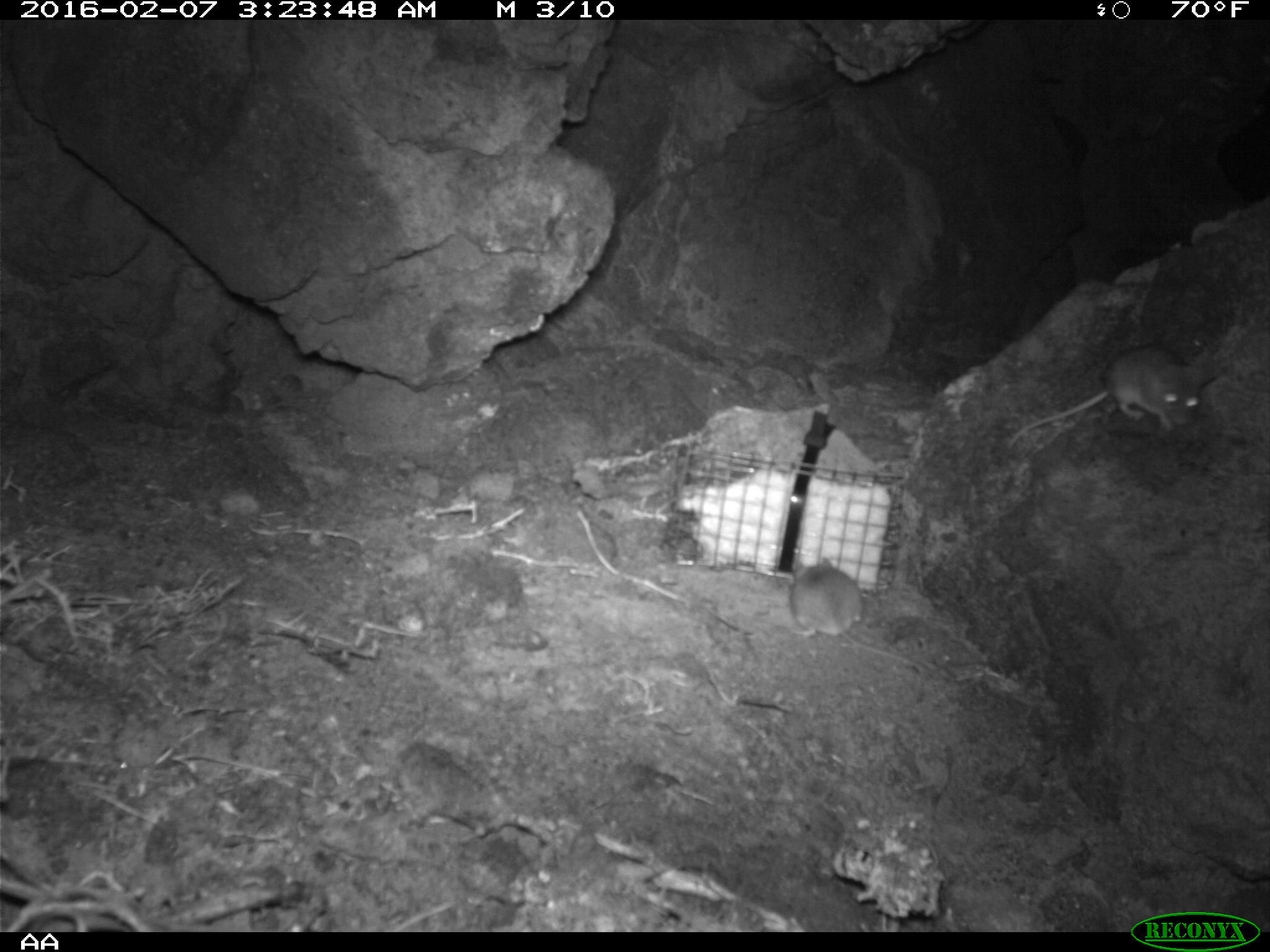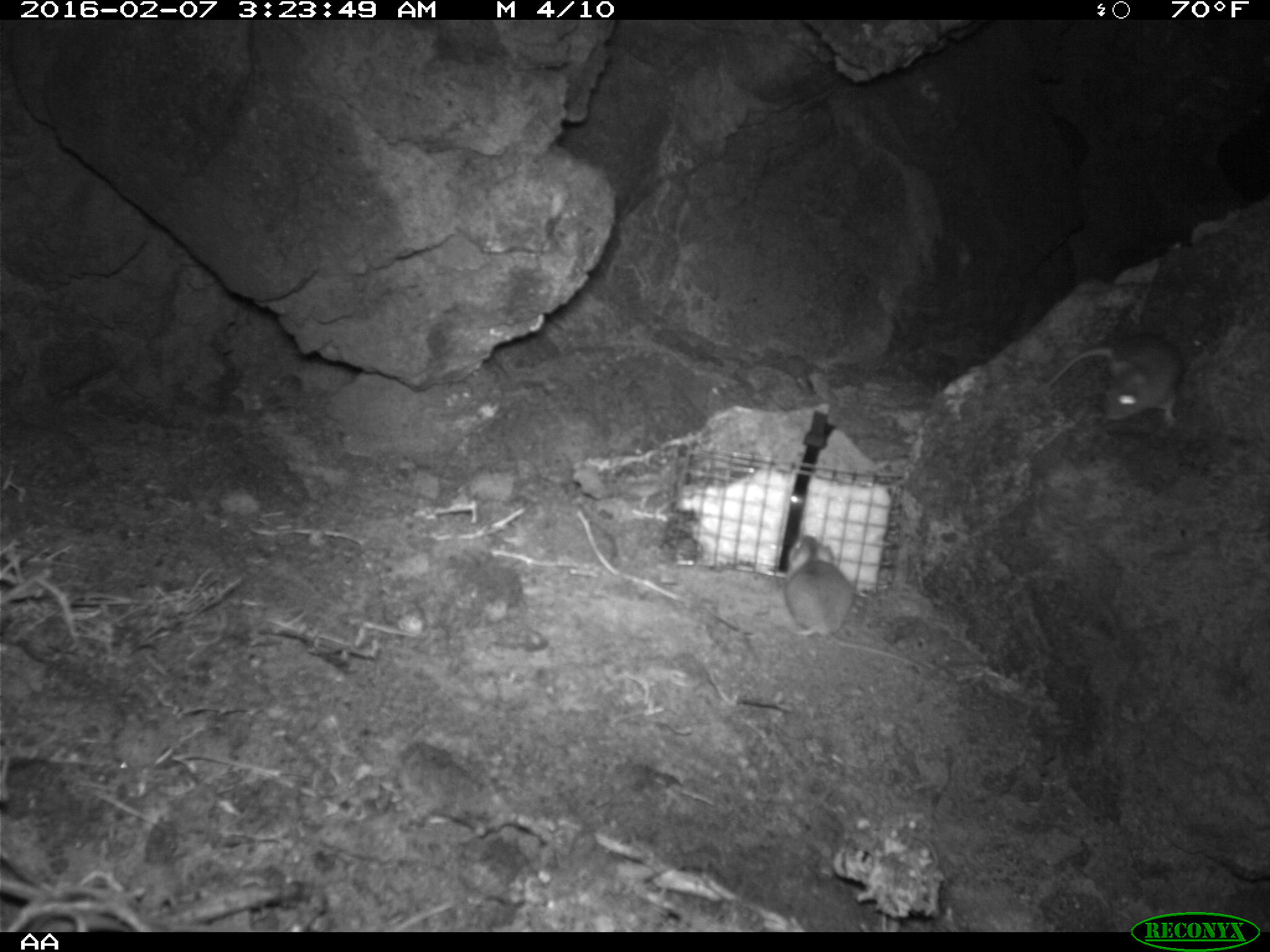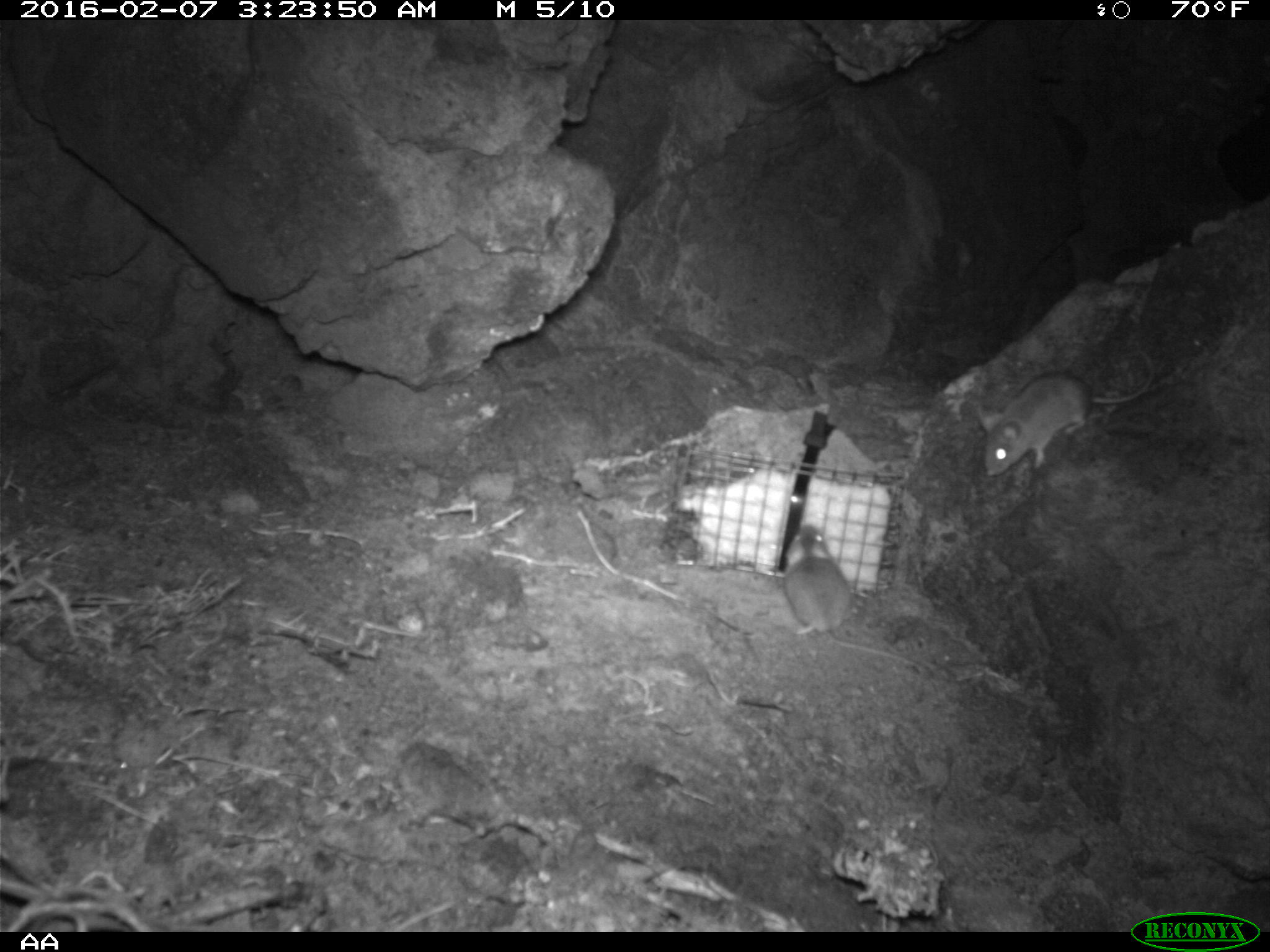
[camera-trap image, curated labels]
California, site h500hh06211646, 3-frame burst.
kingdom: Animalia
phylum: Chordata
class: Mammalia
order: Rodentia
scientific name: Rodentia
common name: rodent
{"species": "rodent (Rodentia)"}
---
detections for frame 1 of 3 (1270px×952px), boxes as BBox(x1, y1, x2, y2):
rodent: BBox(1006, 343, 1215, 449); BBox(789, 556, 932, 671)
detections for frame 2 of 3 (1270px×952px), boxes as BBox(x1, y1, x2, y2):
rodent: BBox(783, 534, 925, 671); BBox(1046, 330, 1186, 429)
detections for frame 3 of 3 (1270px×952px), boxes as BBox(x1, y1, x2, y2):
rodent: BBox(781, 525, 933, 675); BBox(978, 349, 1153, 475)